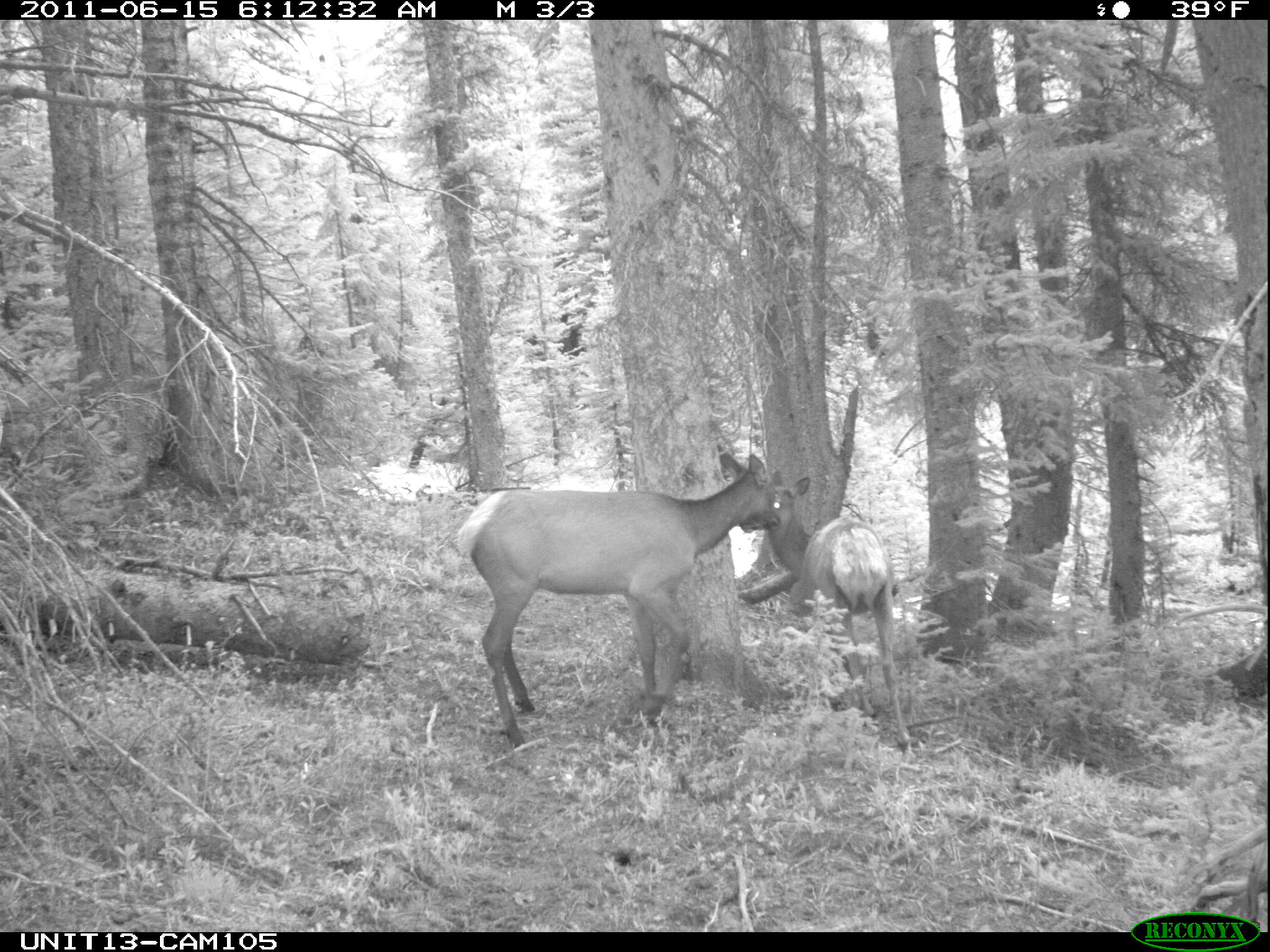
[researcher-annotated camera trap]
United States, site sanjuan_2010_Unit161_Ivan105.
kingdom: Animalia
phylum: Chordata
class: Mammalia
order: Artiodactyla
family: Cervidae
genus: Cervus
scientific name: Cervus elaphus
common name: red deer